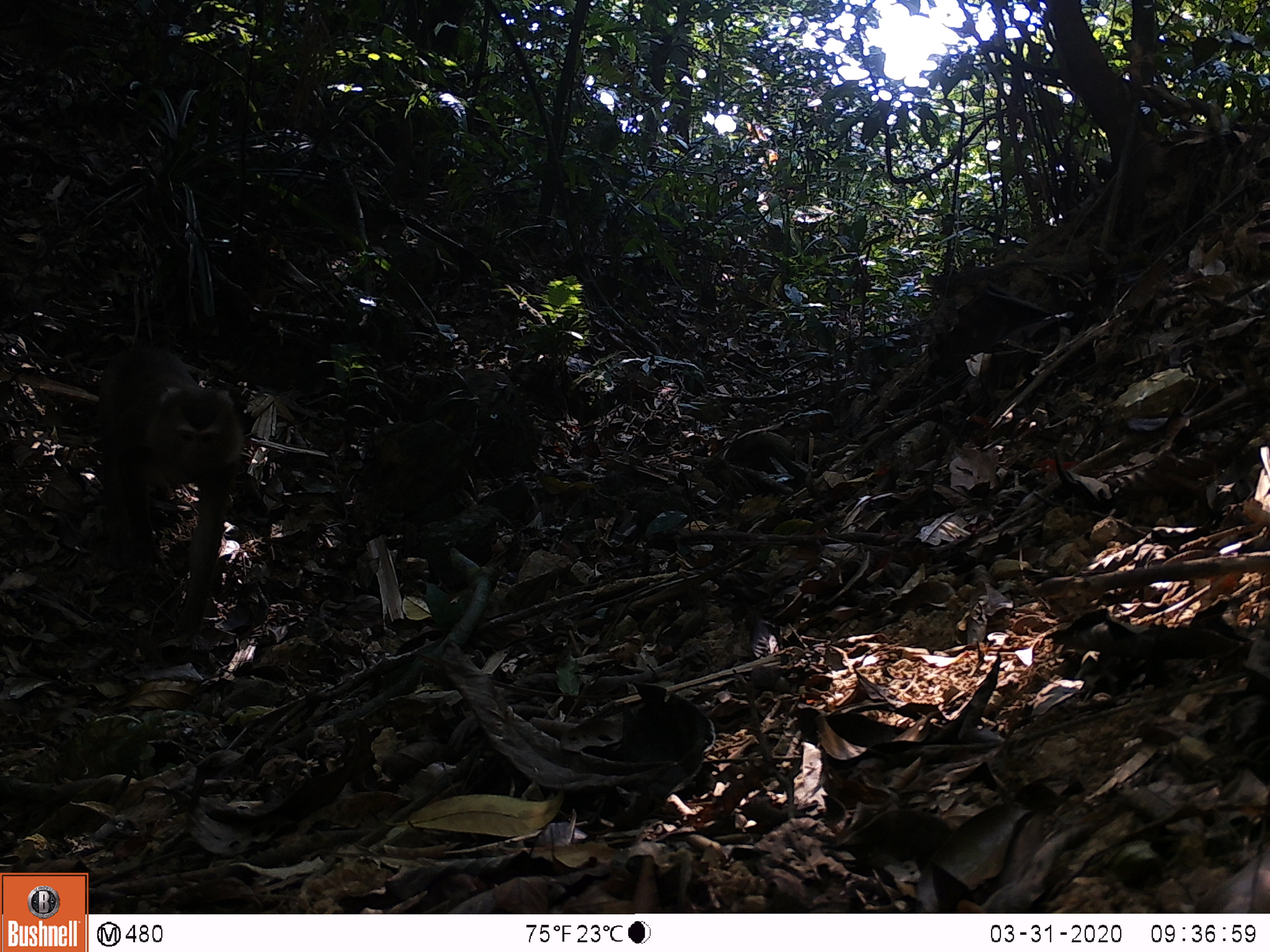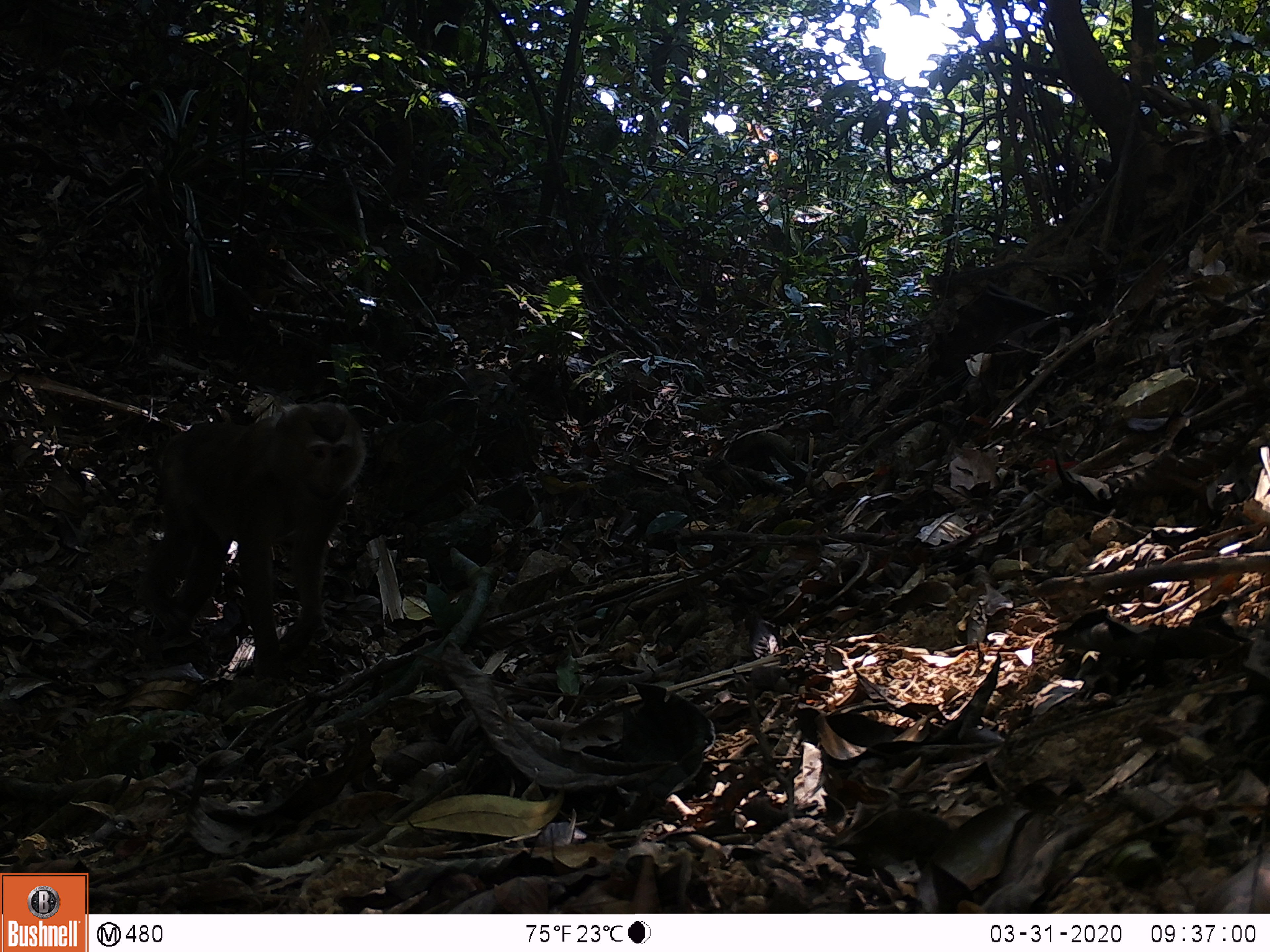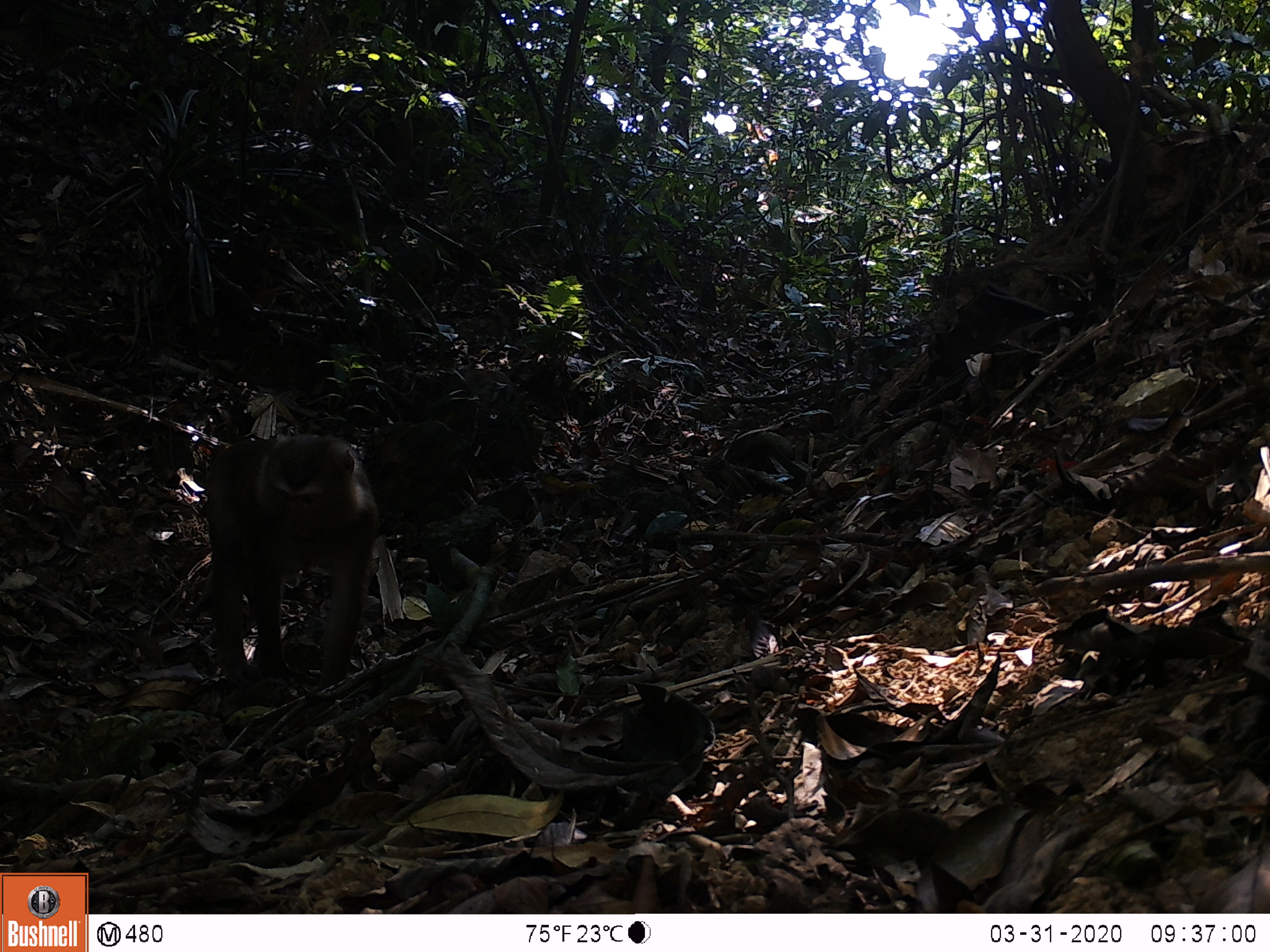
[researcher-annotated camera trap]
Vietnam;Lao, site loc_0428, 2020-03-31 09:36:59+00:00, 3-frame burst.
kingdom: Animalia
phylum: Chordata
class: Mammalia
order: Primates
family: Cercopithecidae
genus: Macaca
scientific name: Macaca nemestrina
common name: pig-tailed macaque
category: pig tailed macaque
Pig tailed macaque (pig-tailed macaque) (Macaca nemestrina). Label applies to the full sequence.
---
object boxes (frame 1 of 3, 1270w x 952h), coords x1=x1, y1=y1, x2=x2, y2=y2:
pig tailed macaque: x1=90, y1=341, x2=245, y2=663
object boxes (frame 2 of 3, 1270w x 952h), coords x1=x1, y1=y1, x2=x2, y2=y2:
pig tailed macaque: x1=137, y1=402, x2=368, y2=685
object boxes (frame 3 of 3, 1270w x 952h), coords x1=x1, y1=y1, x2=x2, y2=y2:
pig tailed macaque: x1=203, y1=434, x2=379, y2=692